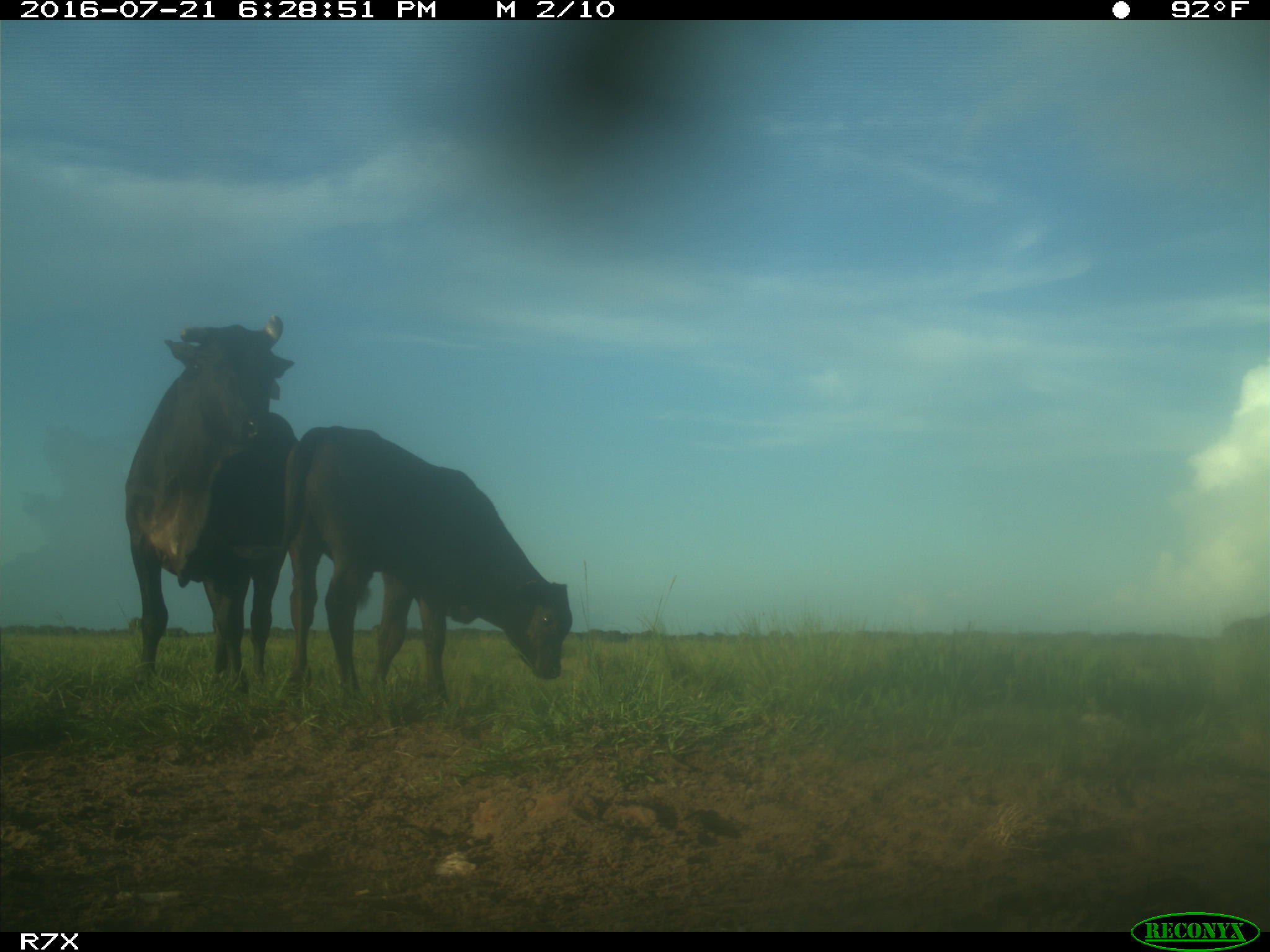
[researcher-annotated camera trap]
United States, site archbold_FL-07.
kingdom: Animalia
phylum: Chordata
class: Mammalia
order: Artiodactyla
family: Bovidae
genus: Bos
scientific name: Bos taurus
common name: domestic cow